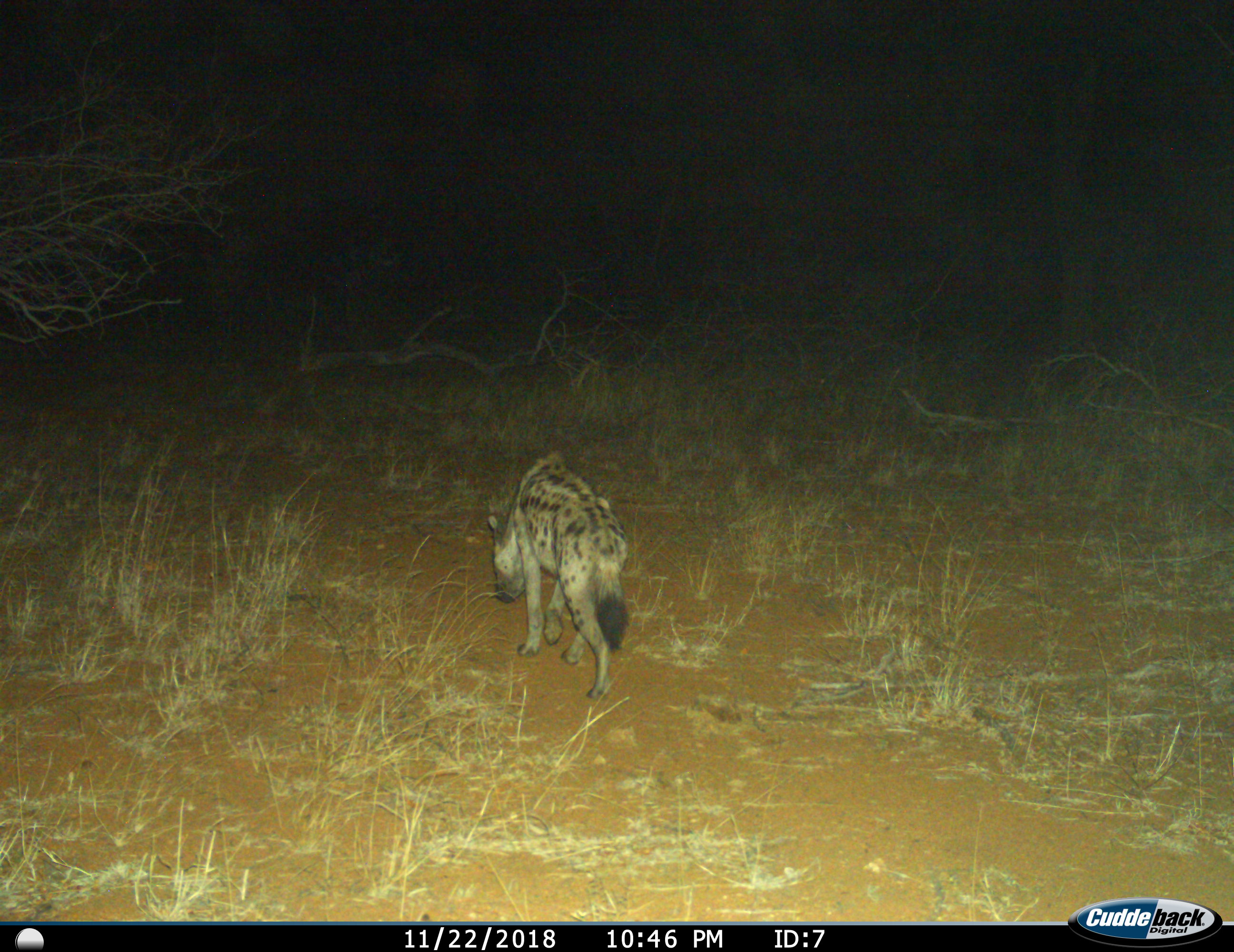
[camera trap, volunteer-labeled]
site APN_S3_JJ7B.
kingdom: Animalia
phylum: Chordata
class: Mammalia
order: Carnivora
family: Hyaenidae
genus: Crocuta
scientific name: Crocuta crocuta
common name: spotted hyena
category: hyenaspotted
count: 1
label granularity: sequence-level